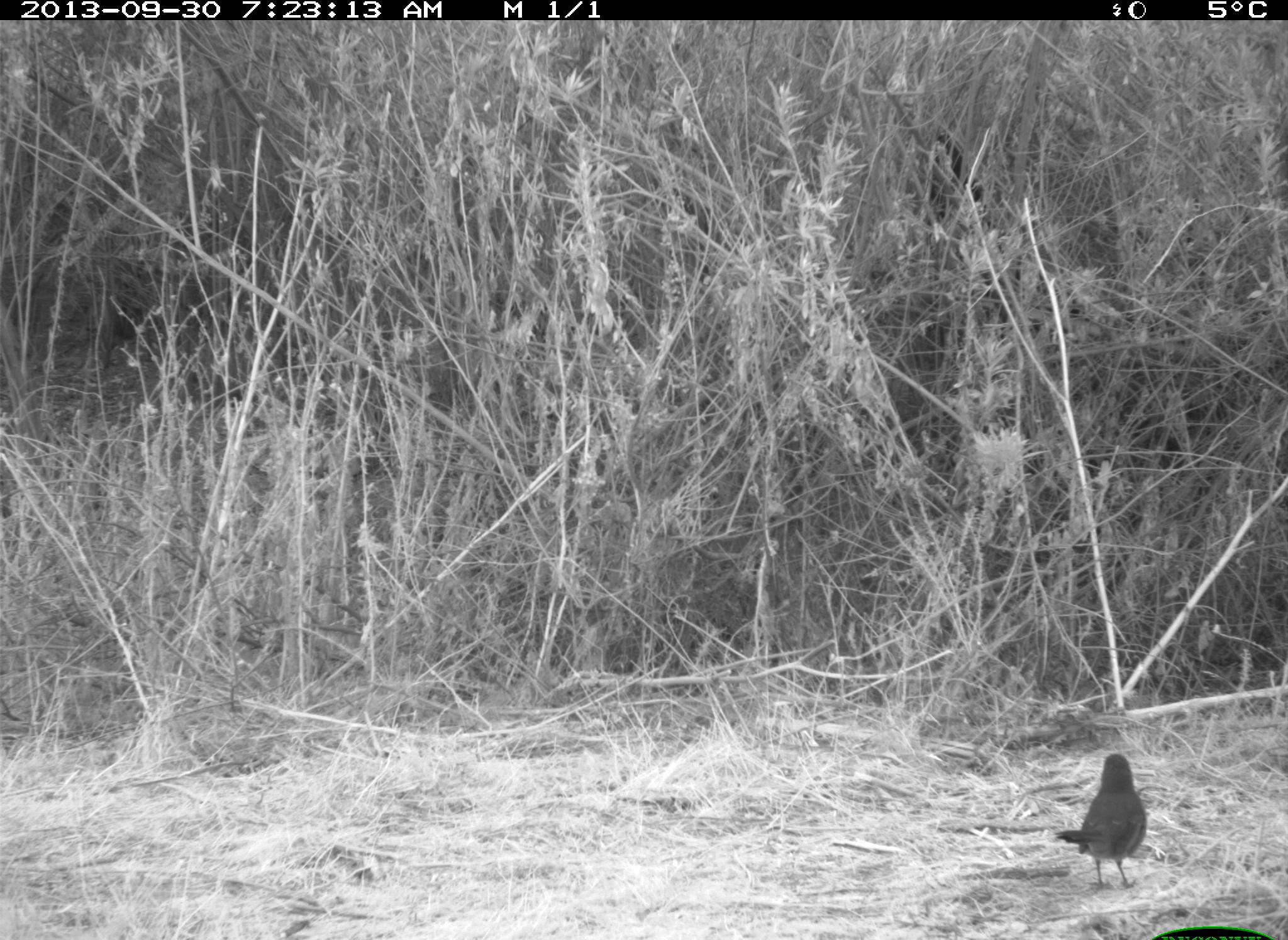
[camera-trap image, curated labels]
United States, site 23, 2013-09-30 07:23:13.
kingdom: Animalia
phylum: Chordata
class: Aves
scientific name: Aves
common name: bird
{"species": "bird (Aves)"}